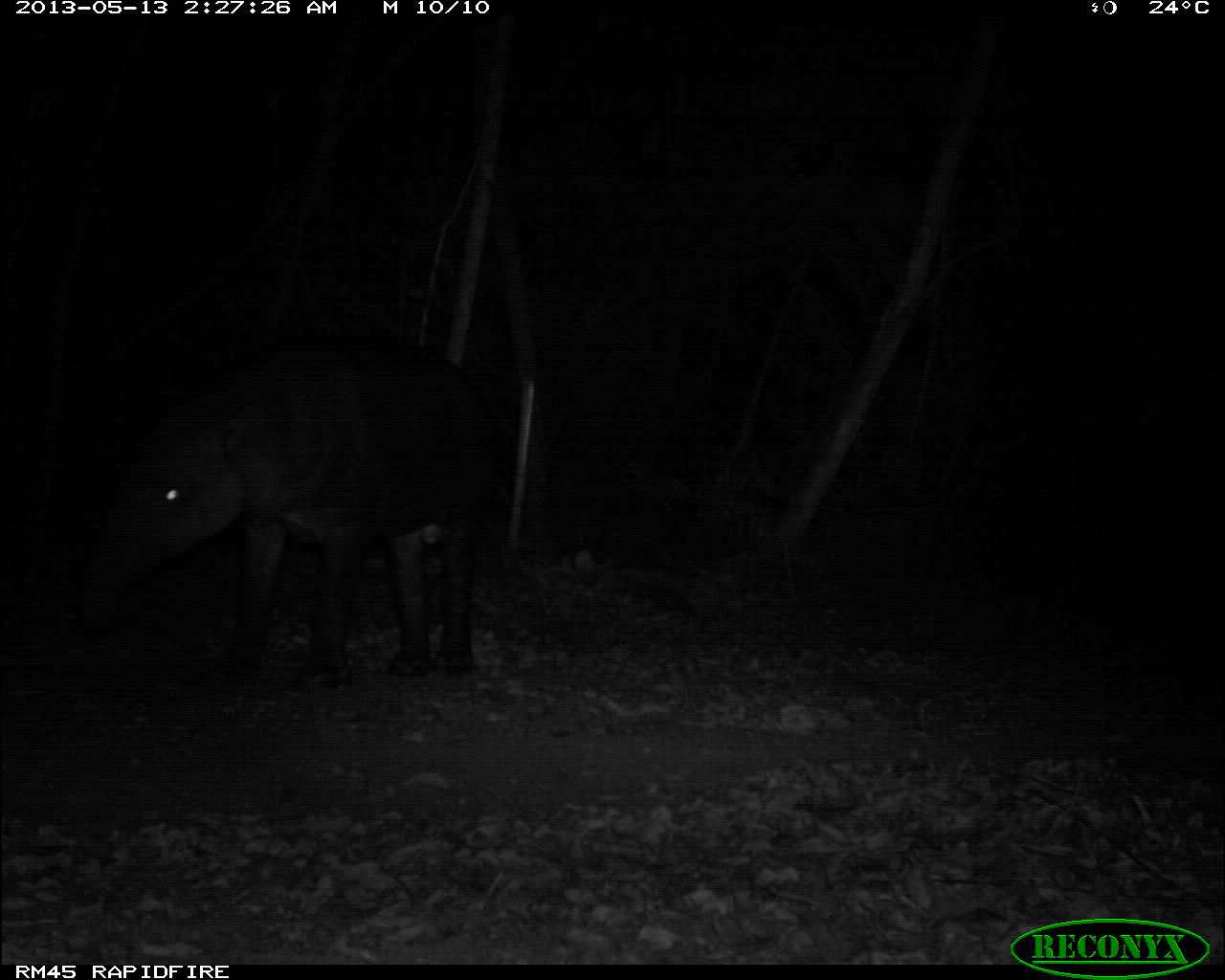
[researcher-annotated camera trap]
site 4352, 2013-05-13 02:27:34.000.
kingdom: Animalia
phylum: Chordata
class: Mammalia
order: Perissodactyla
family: Tapiridae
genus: Tapirus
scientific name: Tapirus bairdii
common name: baird's tapir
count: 1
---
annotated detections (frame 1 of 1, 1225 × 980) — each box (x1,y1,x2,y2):
tapirus bairdii: (77,326,497,686)